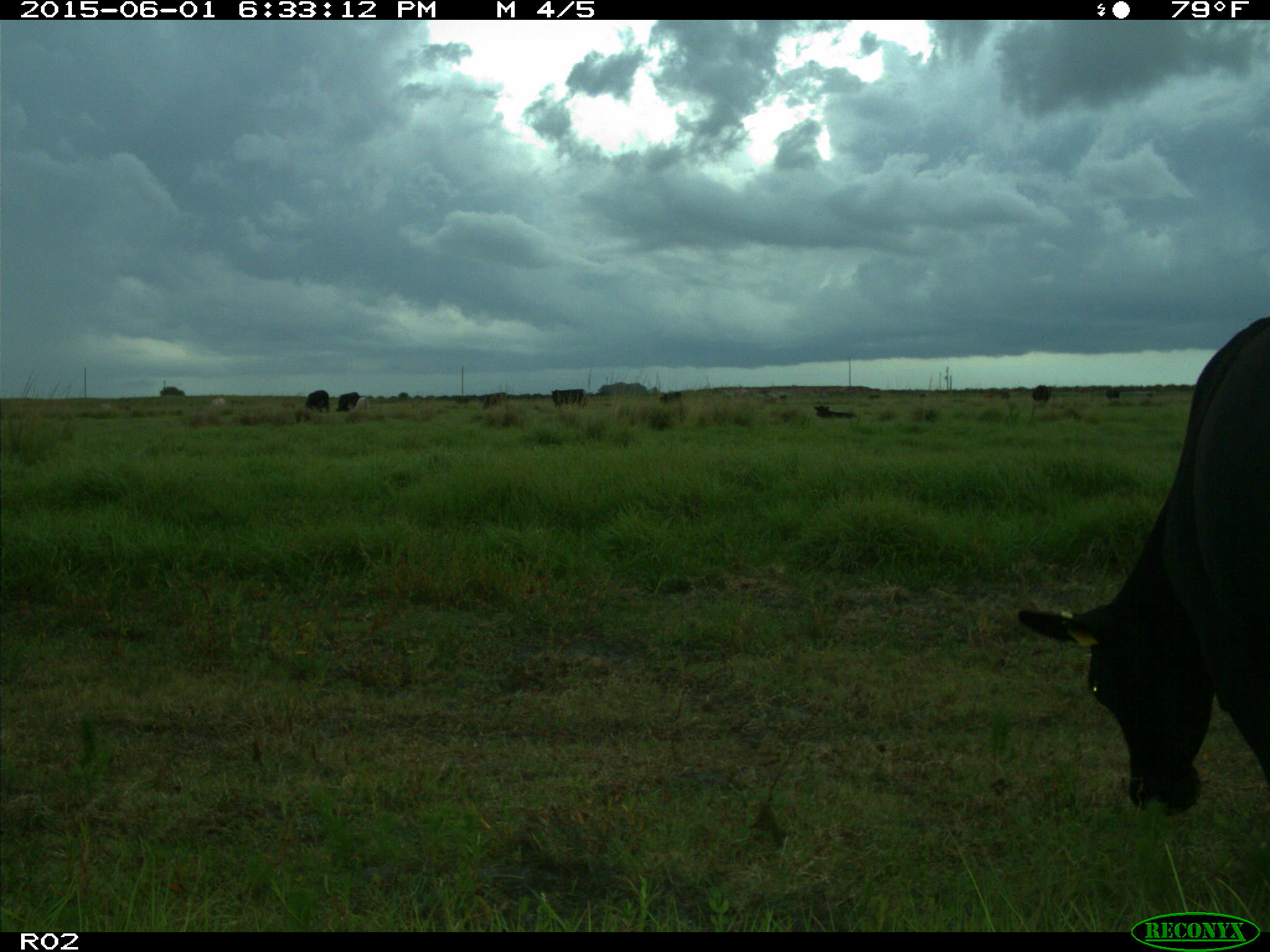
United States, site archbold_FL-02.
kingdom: Animalia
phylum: Chordata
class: Mammalia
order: Artiodactyla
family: Bovidae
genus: Bos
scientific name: Bos taurus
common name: domestic cow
Bos taurus (domestic cow).